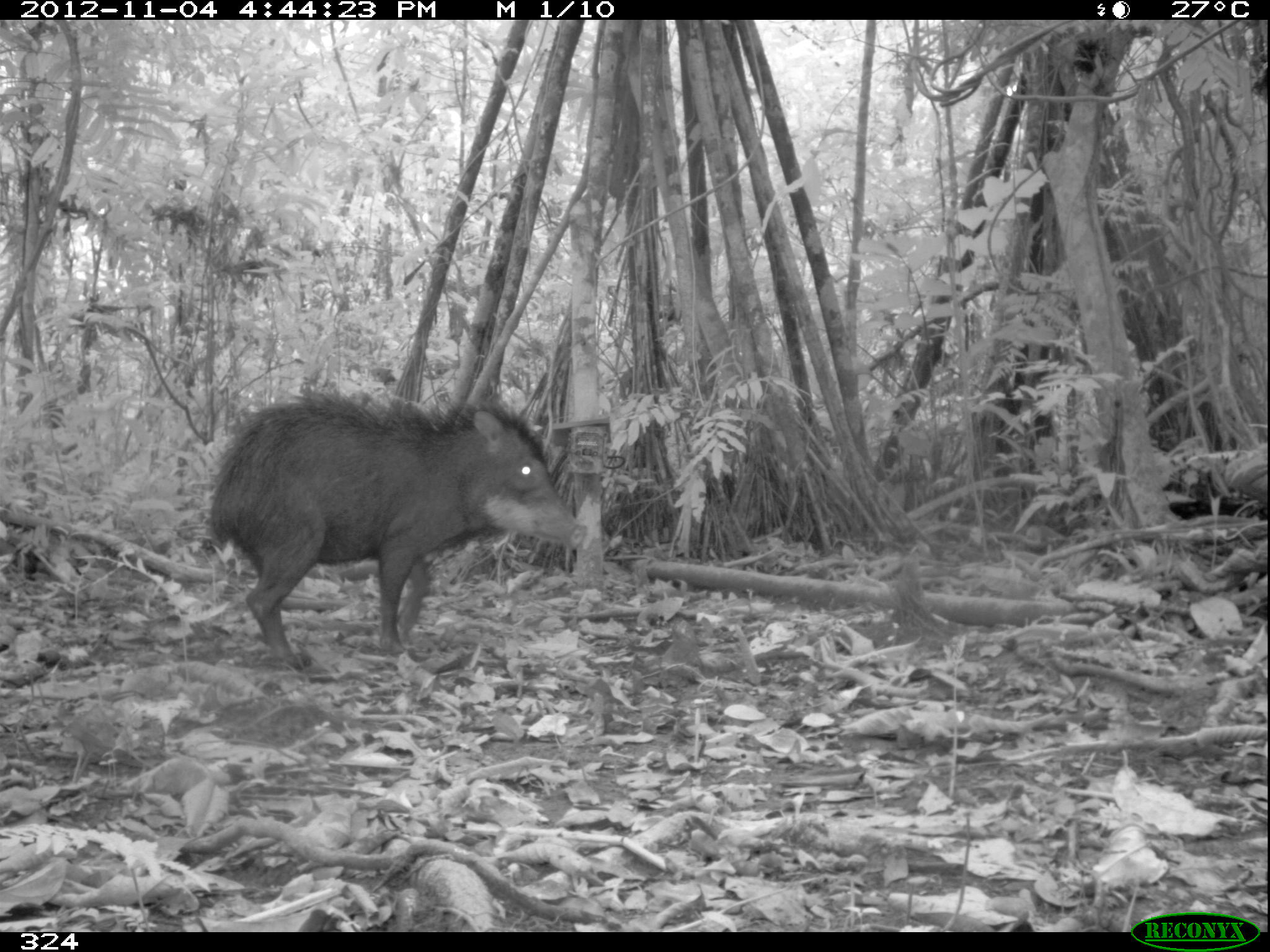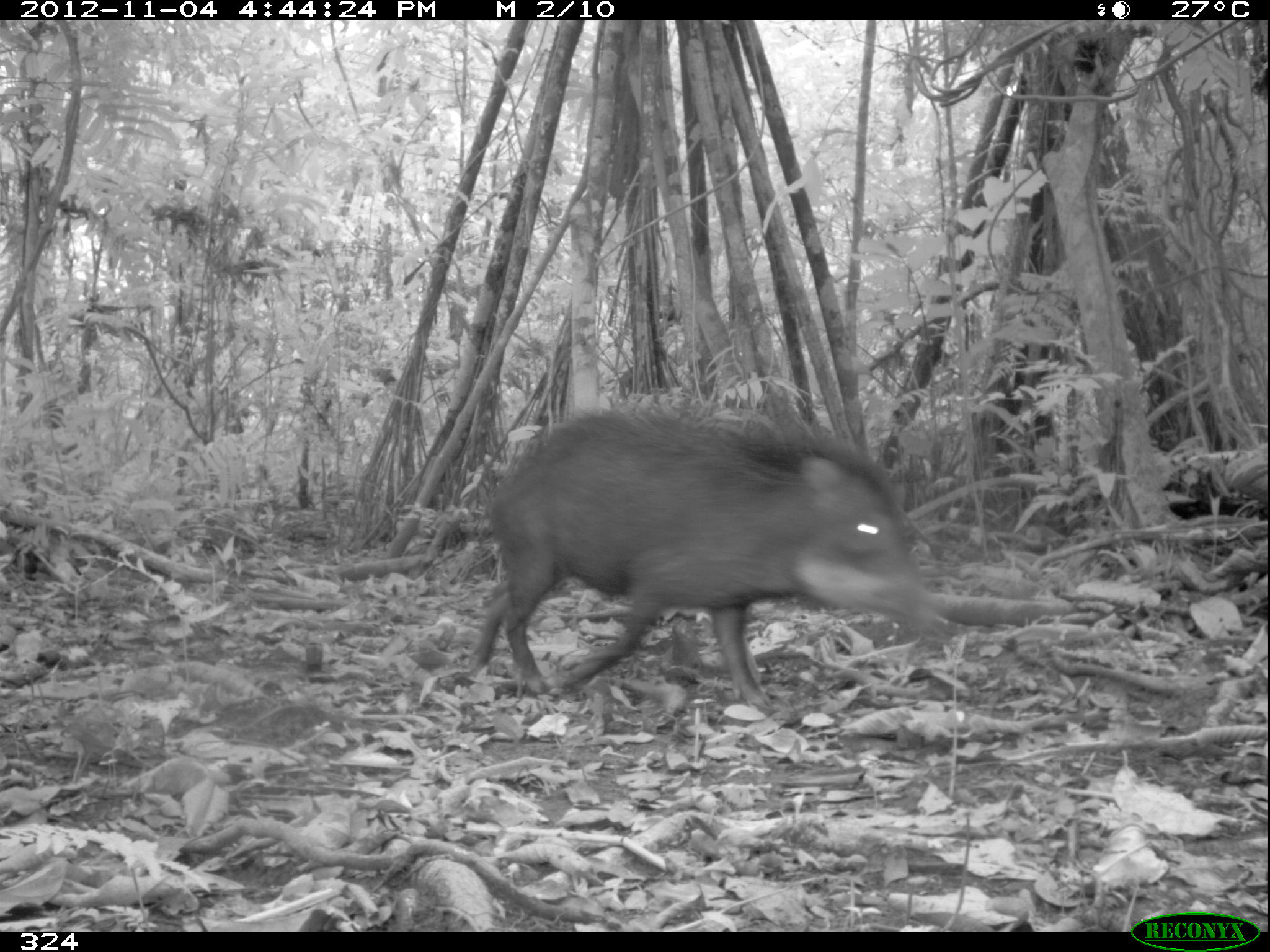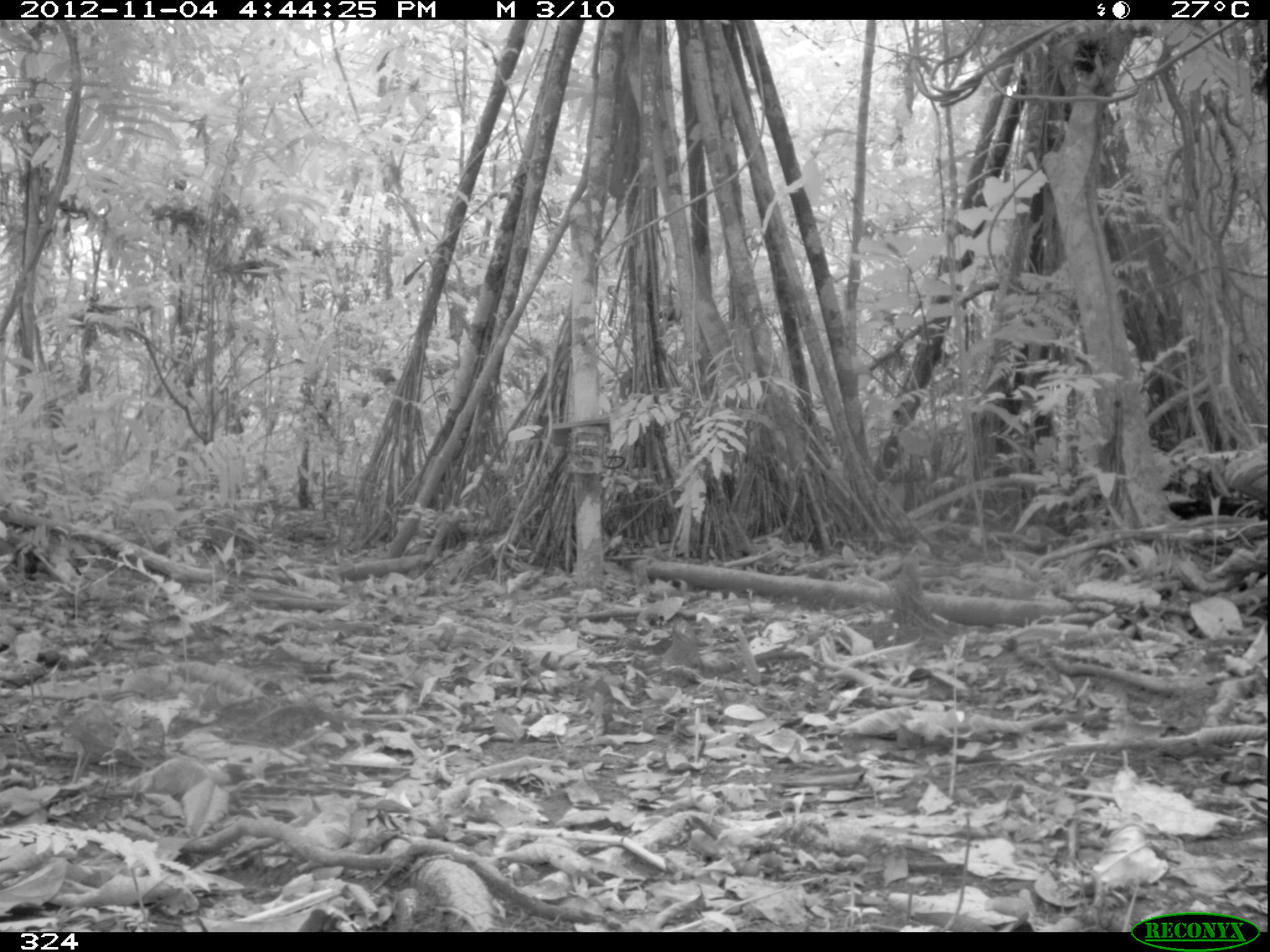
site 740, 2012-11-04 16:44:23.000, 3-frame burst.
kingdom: Animalia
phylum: Chordata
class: Mammalia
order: Artiodactyla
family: Tayassuidae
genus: Tayassu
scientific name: Tayassu pecari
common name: white-lipped peccary